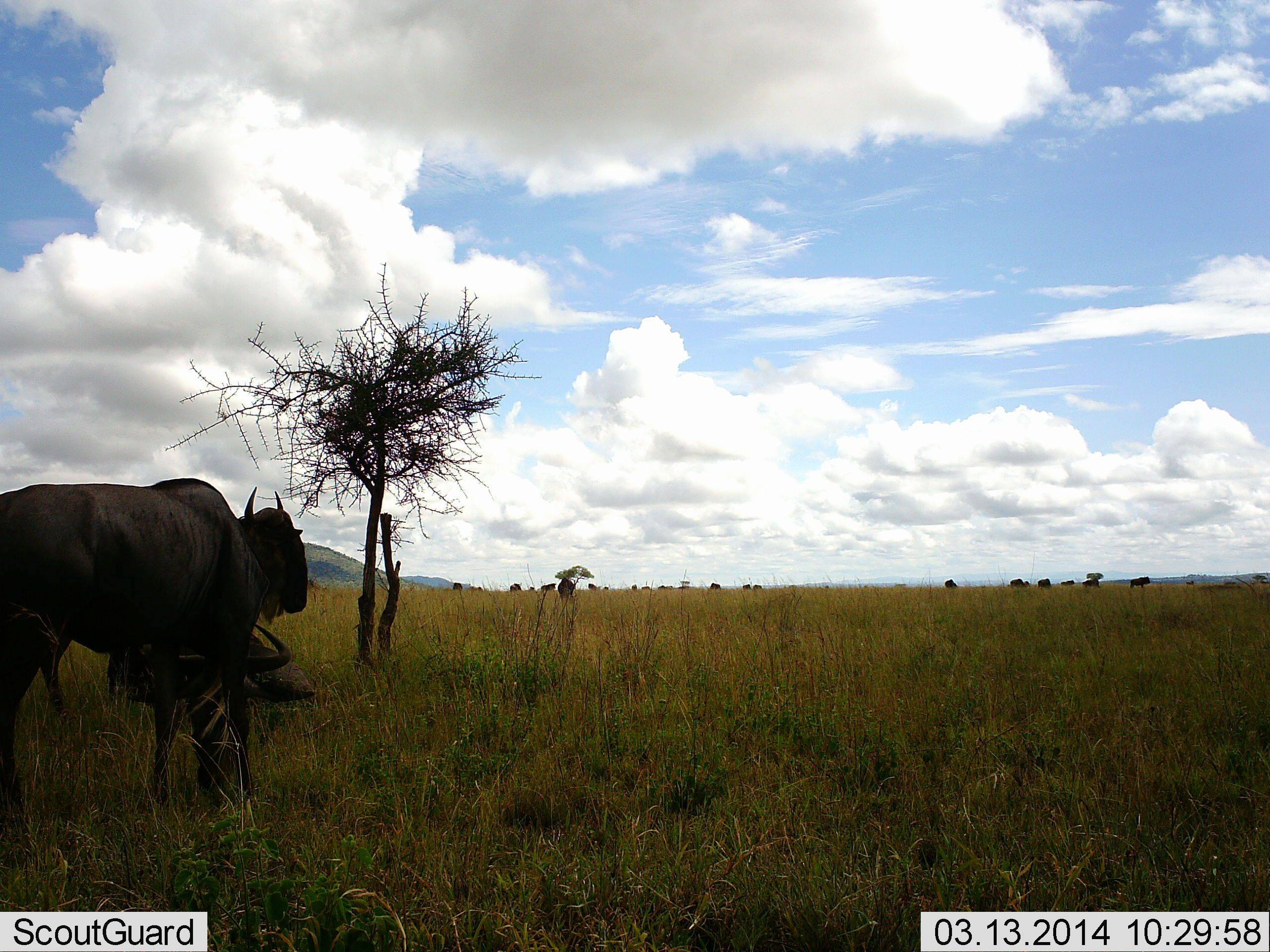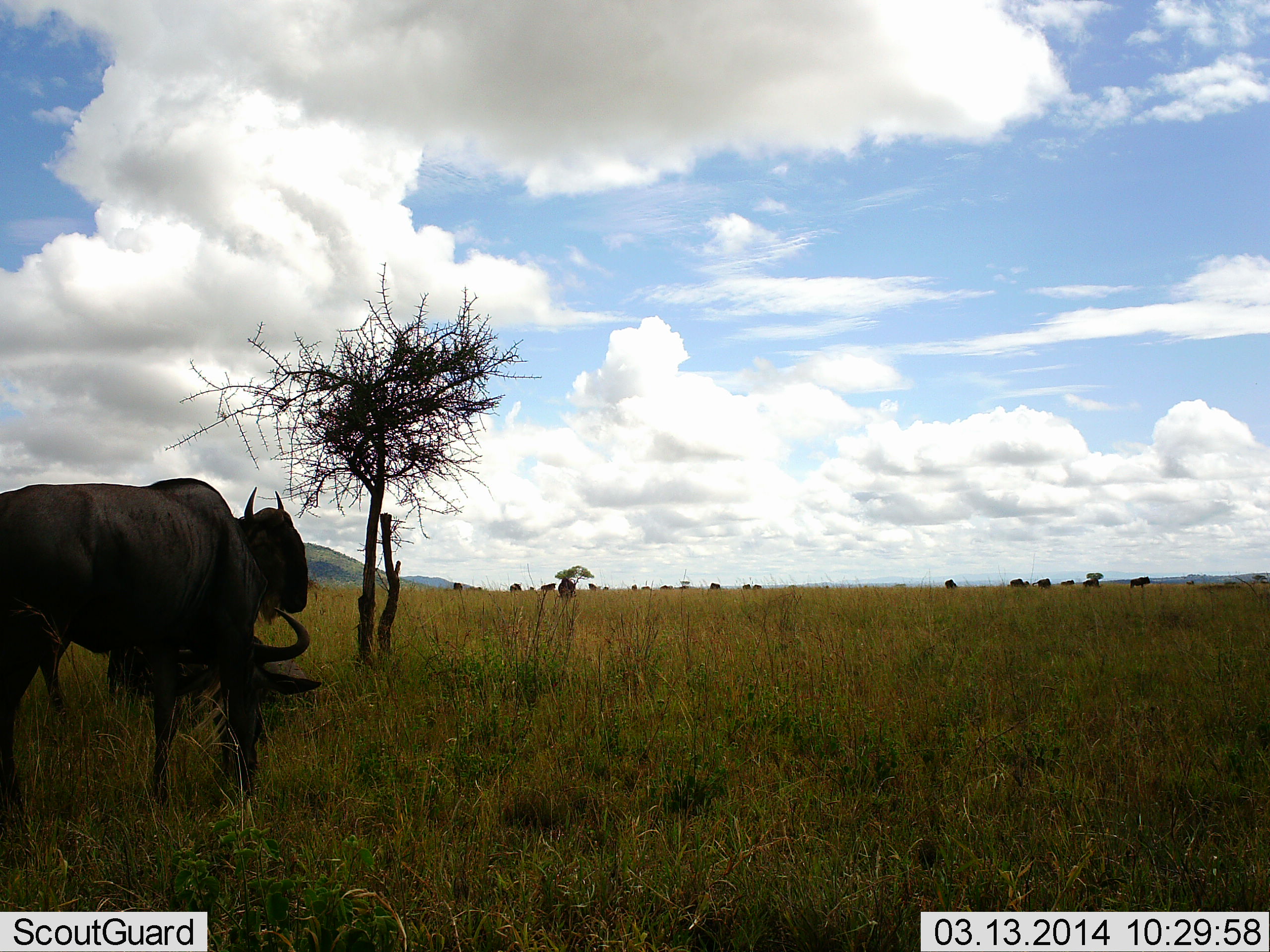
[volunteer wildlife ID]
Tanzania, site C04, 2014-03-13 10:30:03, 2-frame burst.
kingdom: Animalia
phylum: Chordata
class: Mammalia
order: Artiodactyla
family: Bovidae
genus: Connochaetes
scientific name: Connochaetes taurinus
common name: blue wildebeest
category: wildebeest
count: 11-50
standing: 70%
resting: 20%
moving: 20%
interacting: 0%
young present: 0%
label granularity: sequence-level